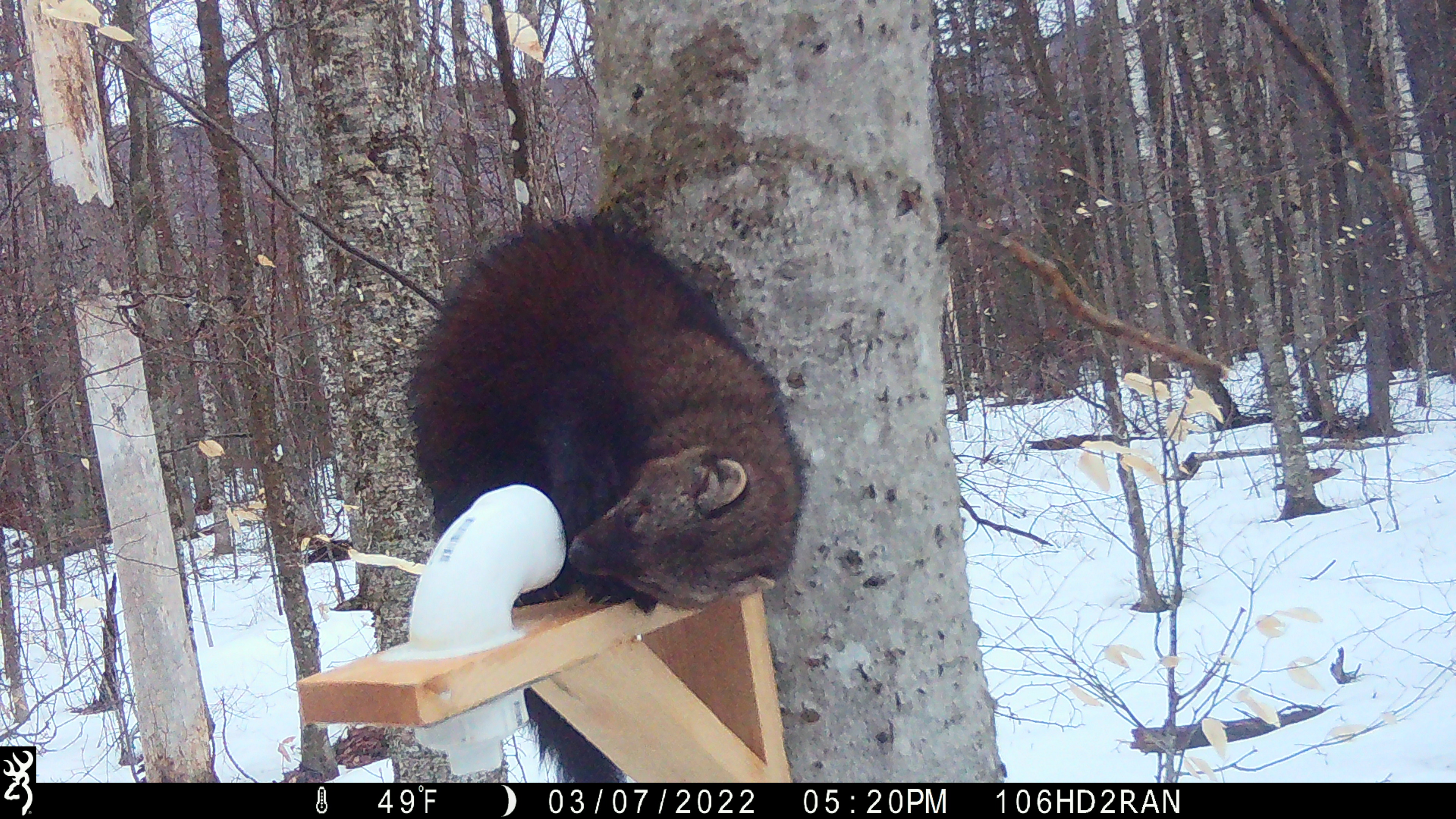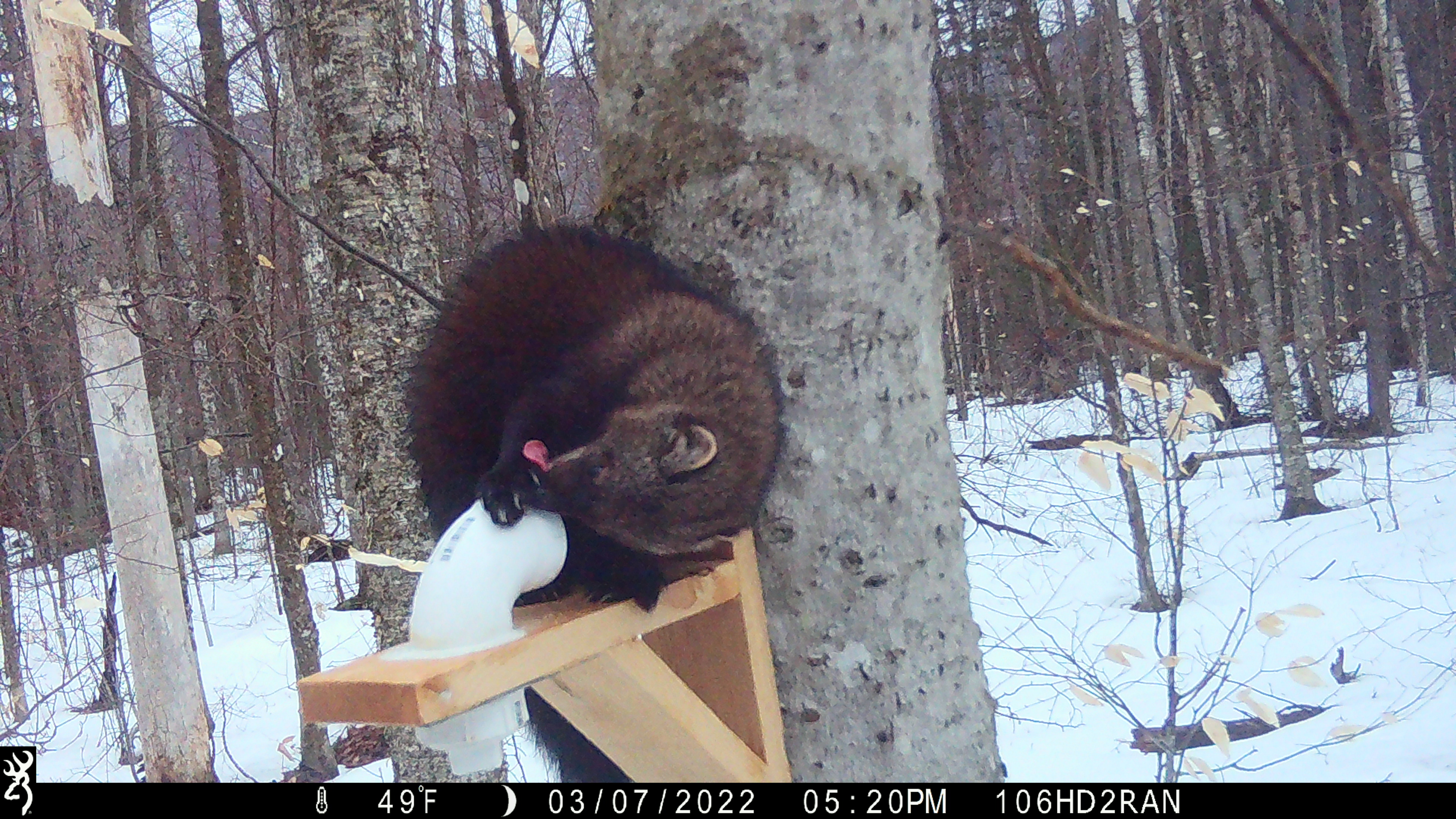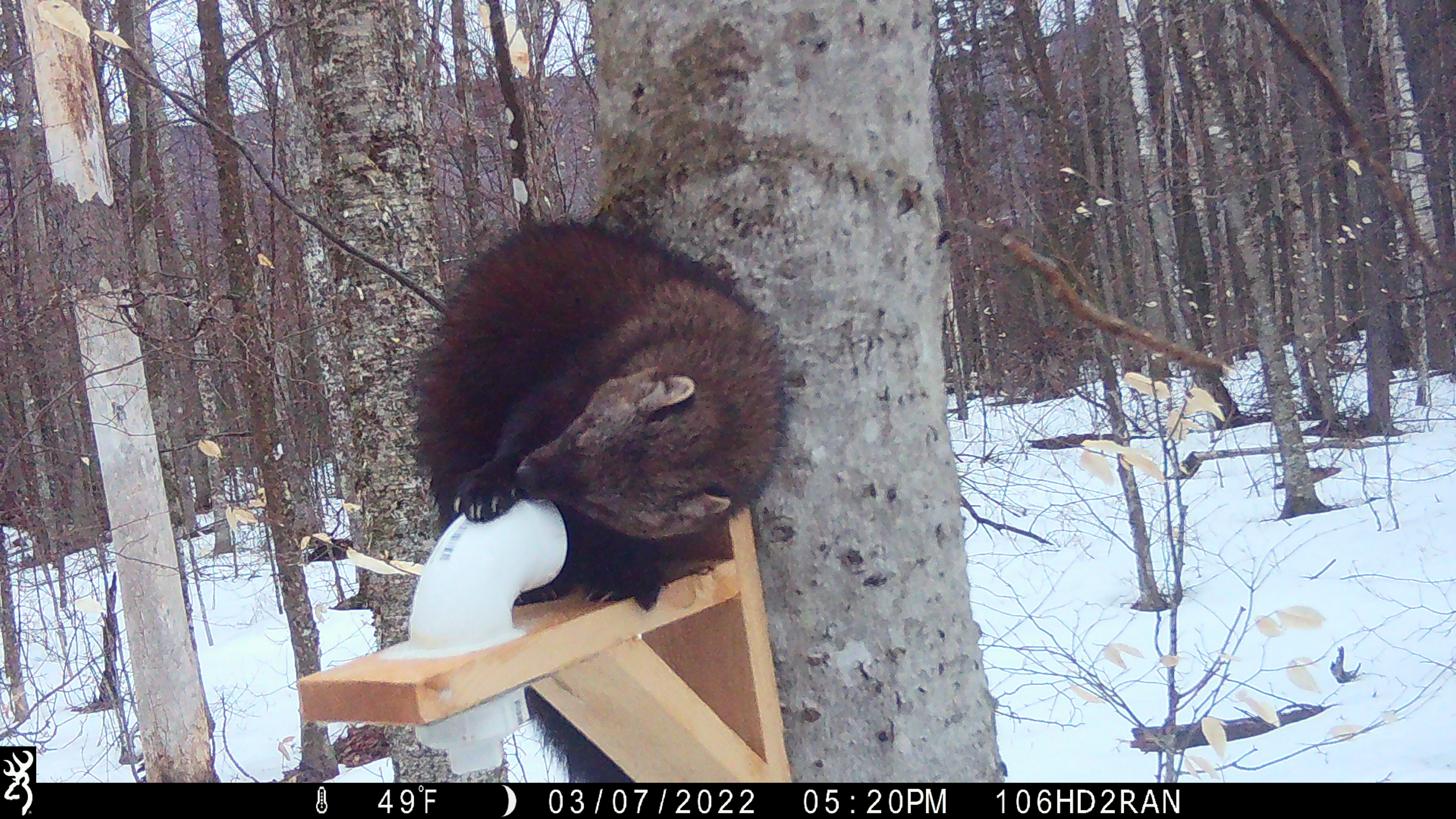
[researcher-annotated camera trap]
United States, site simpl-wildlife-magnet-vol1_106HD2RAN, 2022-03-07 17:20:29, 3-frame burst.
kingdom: Animalia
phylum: Chordata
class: Mammalia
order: Carnivora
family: Mustelidae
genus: Pekania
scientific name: Pekania pennanti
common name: fisher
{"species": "fisher (Pekania pennanti)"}